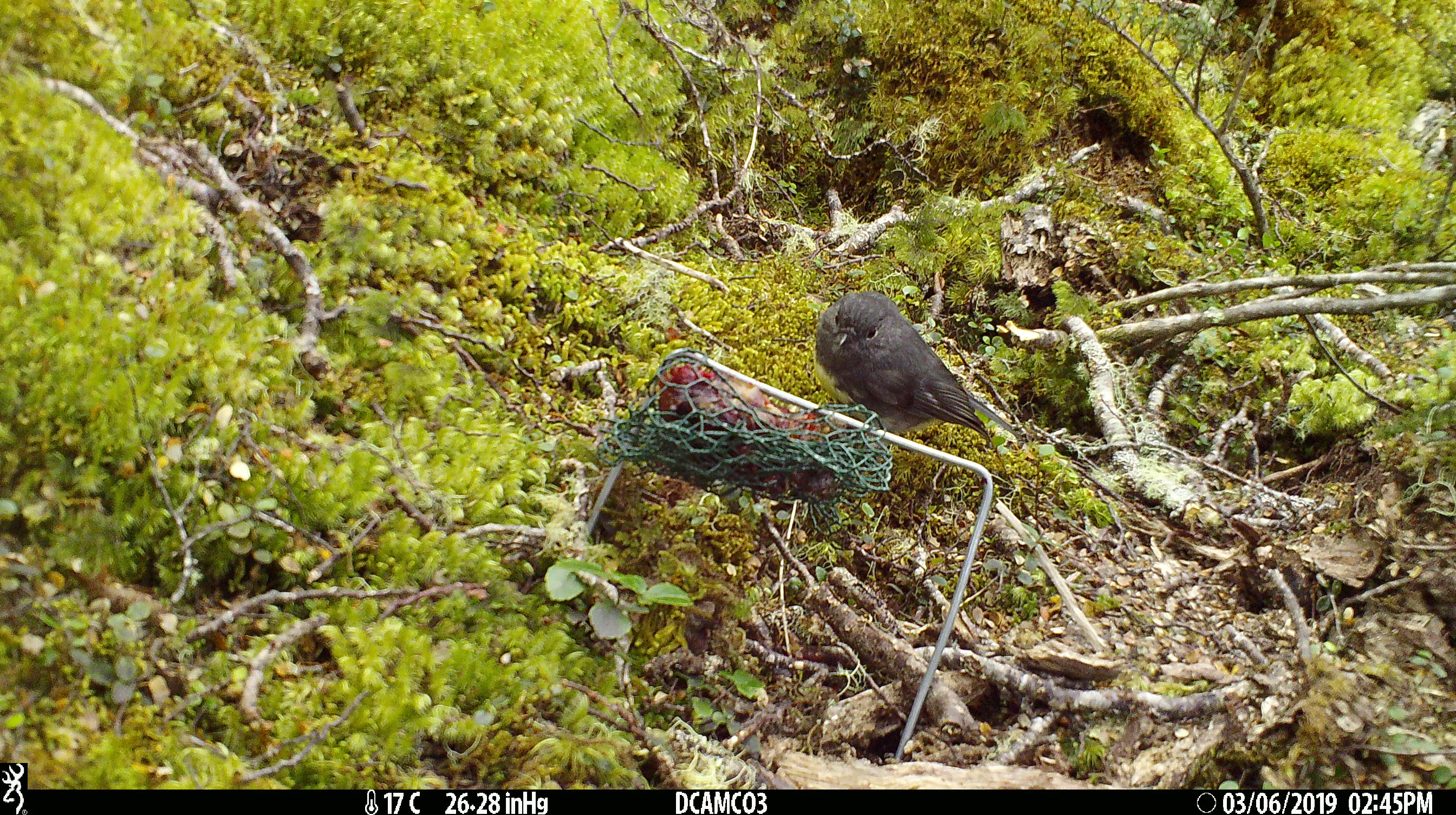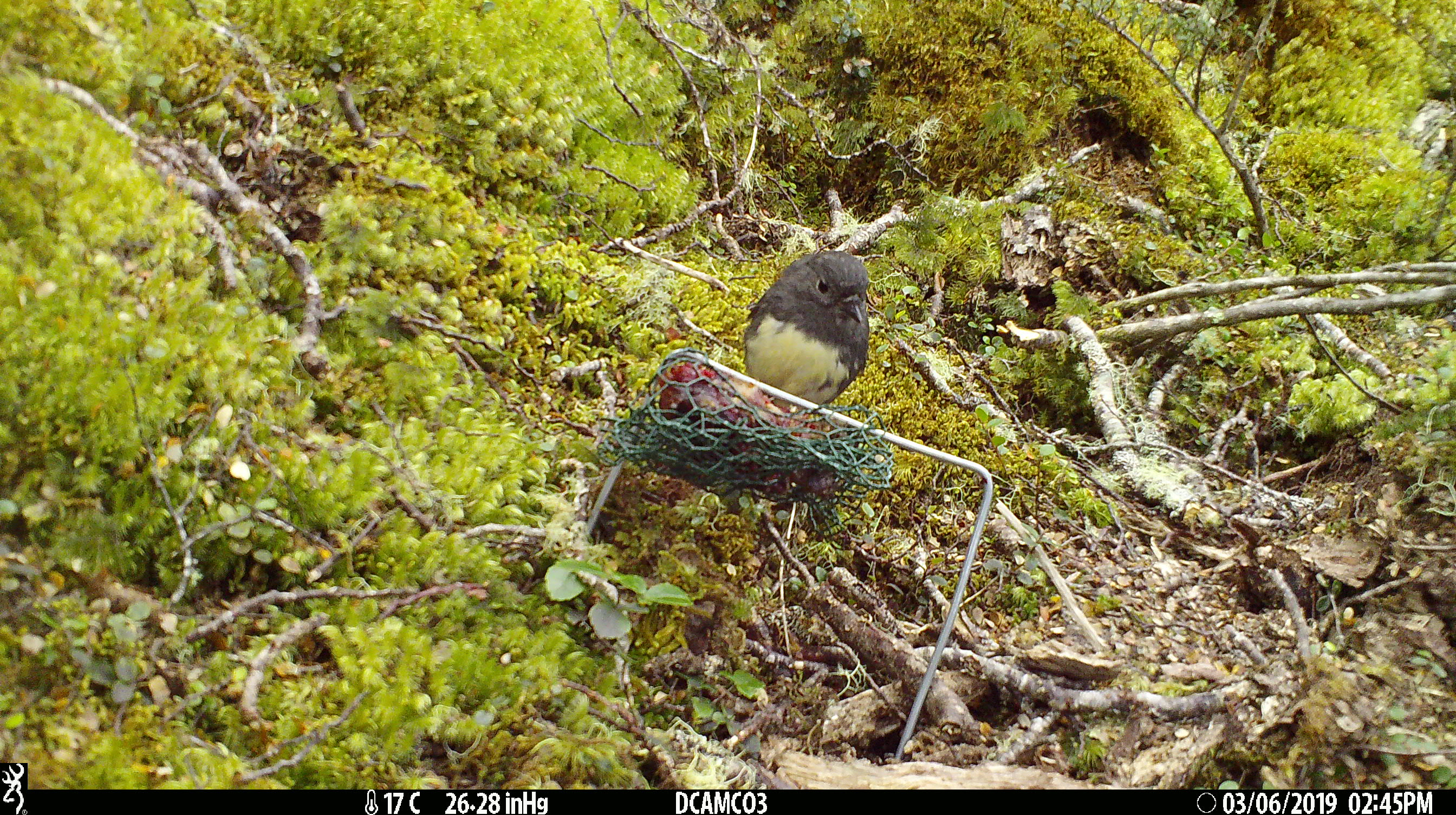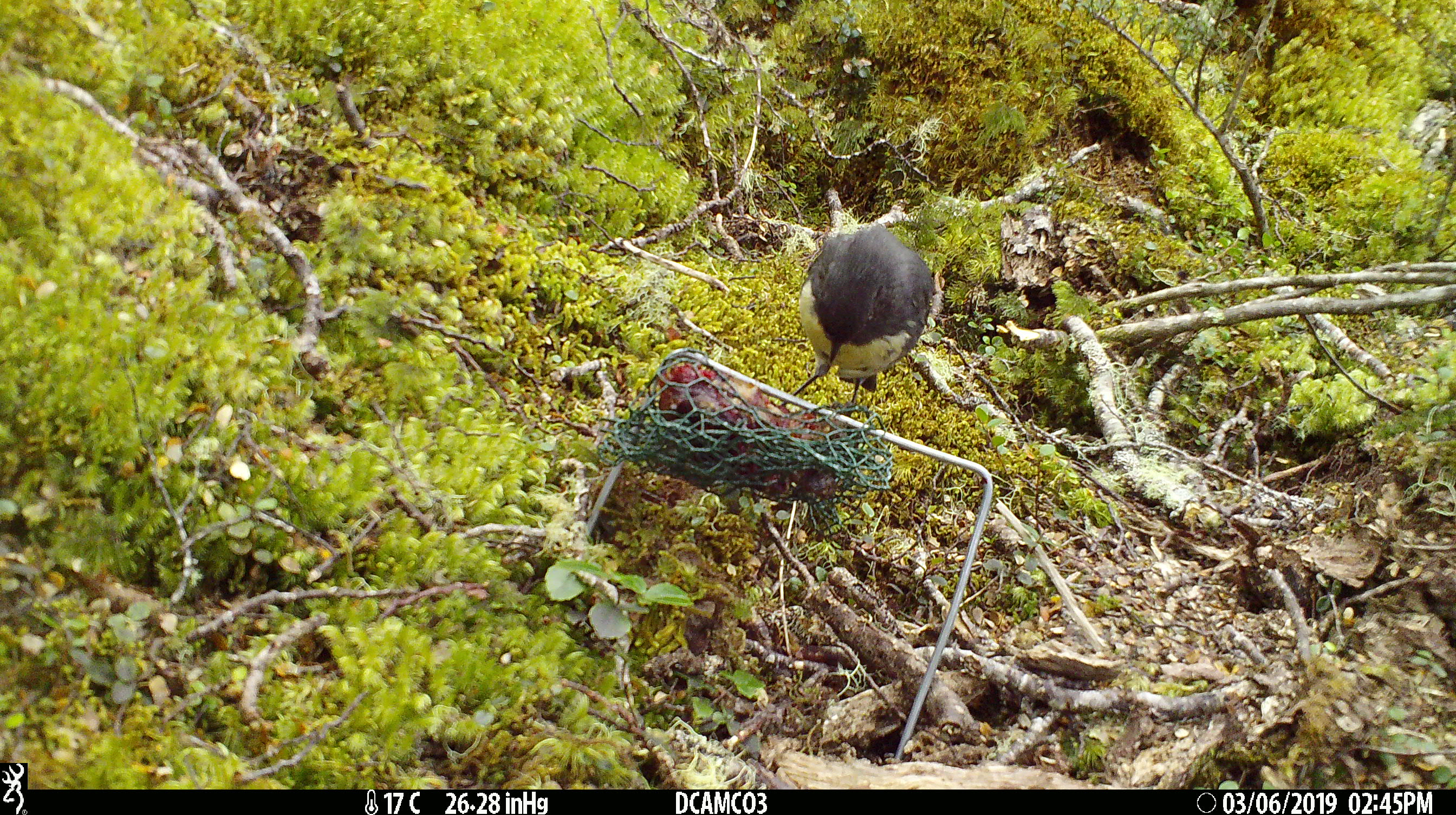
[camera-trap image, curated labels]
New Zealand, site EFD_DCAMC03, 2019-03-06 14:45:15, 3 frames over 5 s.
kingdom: Animalia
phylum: Chordata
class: Aves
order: Passeriformes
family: Petroicidae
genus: Petroica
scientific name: Petroica australis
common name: new zealand robin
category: robin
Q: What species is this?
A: Robin (new zealand robin) (Petroica australis).